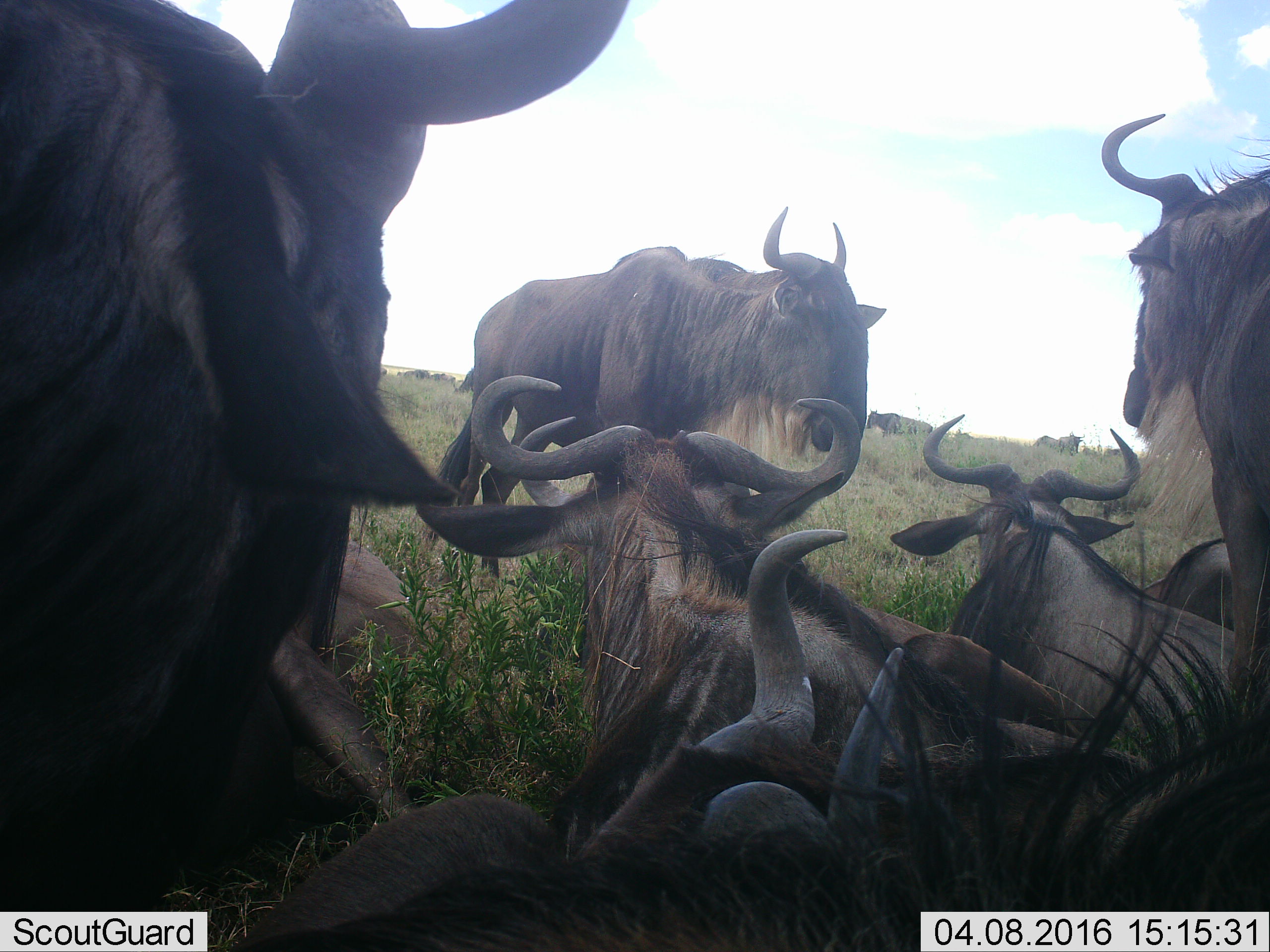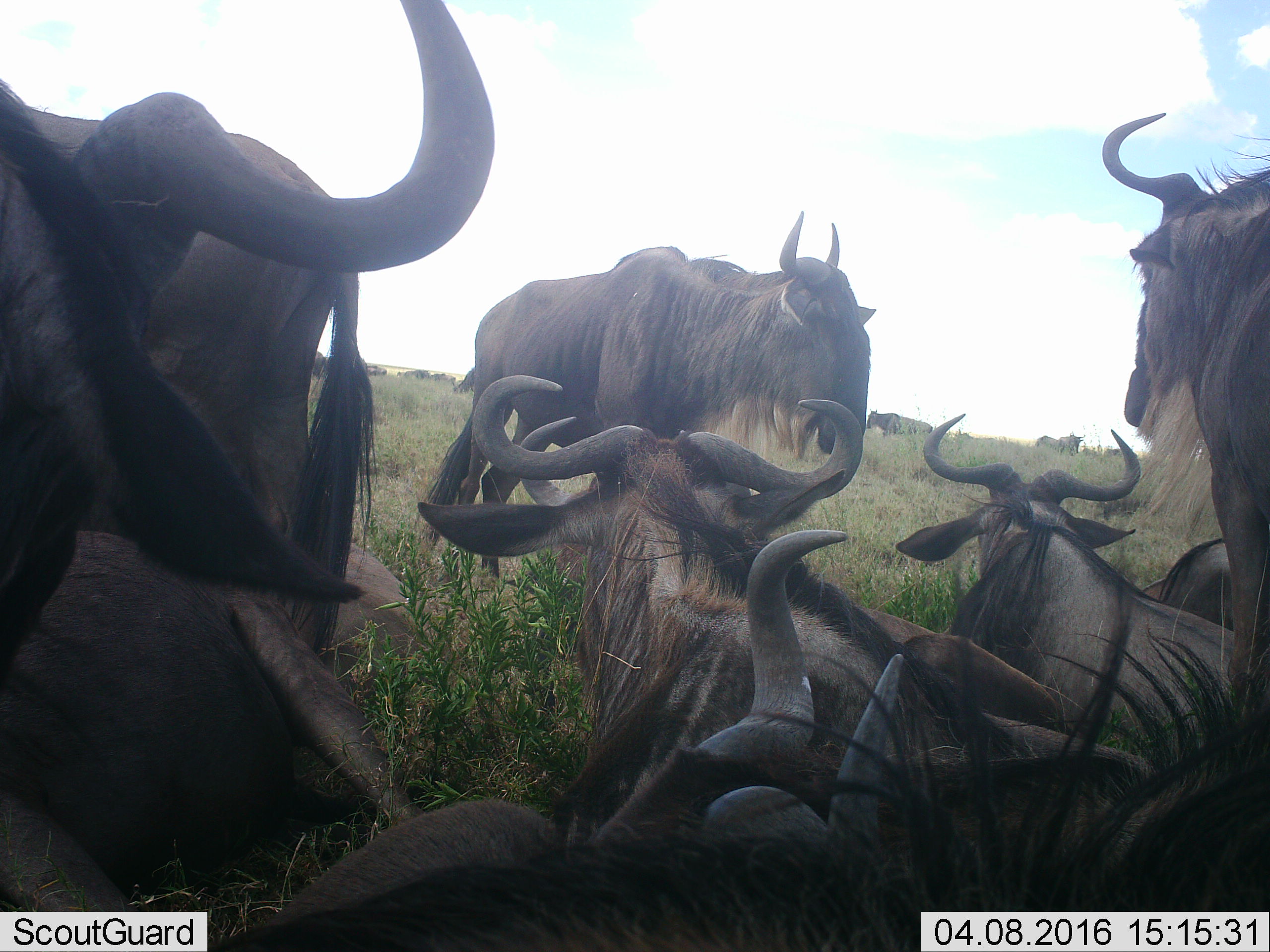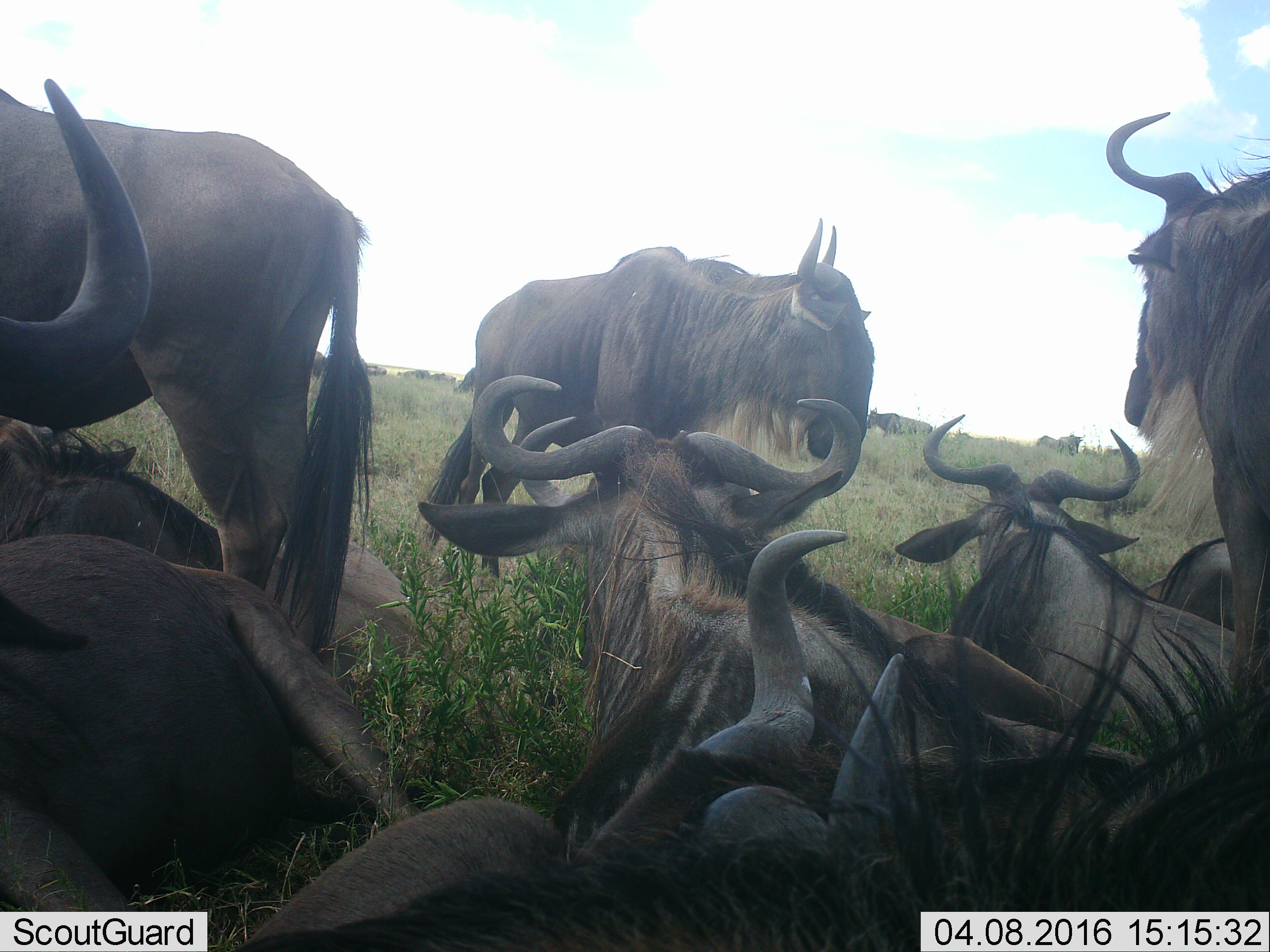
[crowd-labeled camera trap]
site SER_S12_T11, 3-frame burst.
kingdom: Animalia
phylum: Chordata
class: Mammalia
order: Artiodactyla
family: Bovidae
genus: Connochaetes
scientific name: Connochaetes taurinus taurinus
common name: blue wildebeest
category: wildebeestblue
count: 11-50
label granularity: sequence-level